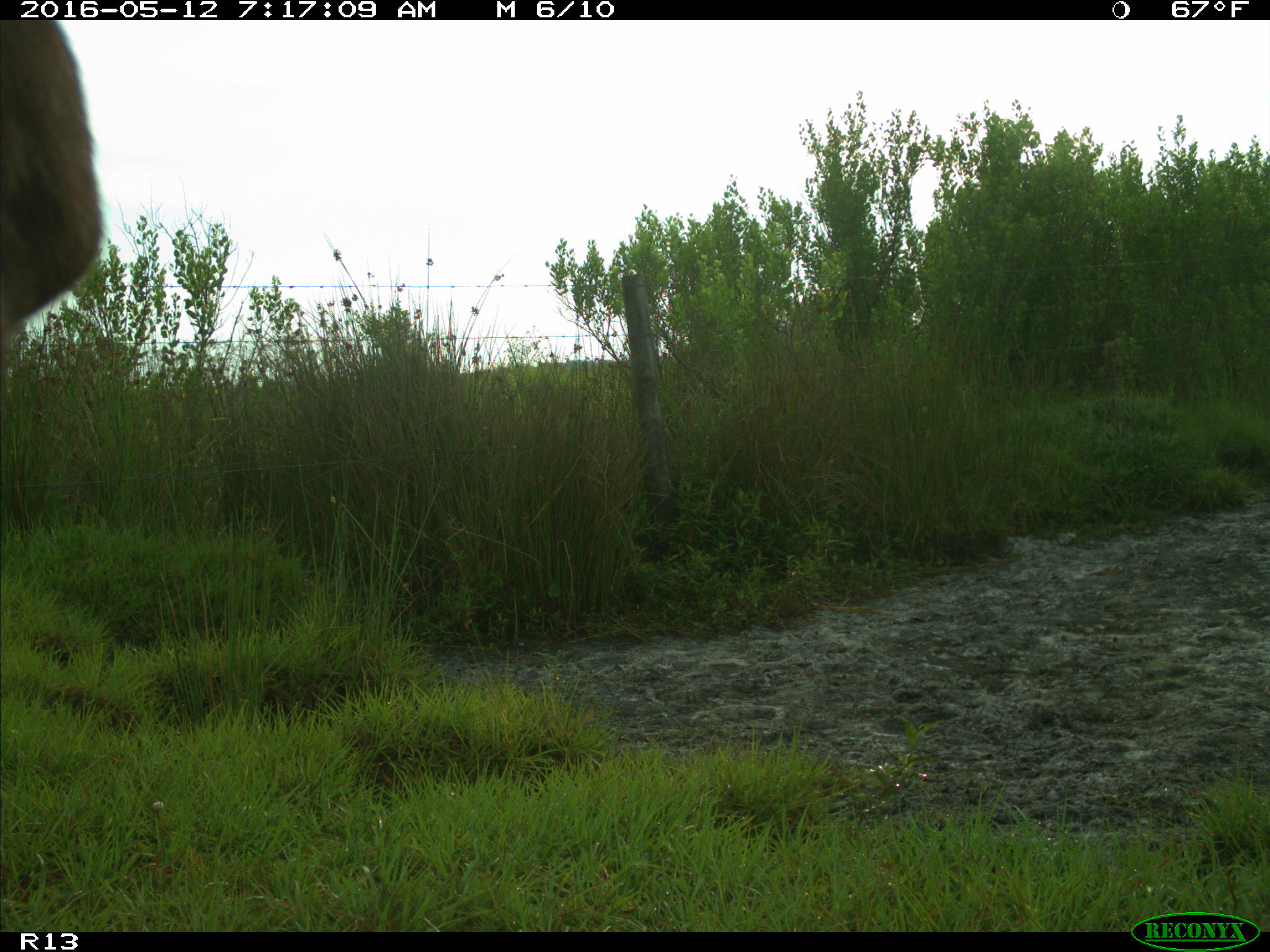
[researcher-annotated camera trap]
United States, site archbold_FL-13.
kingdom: Animalia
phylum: Chordata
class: Mammalia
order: Artiodactyla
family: Bovidae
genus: Bos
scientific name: Bos taurus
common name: domestic cow